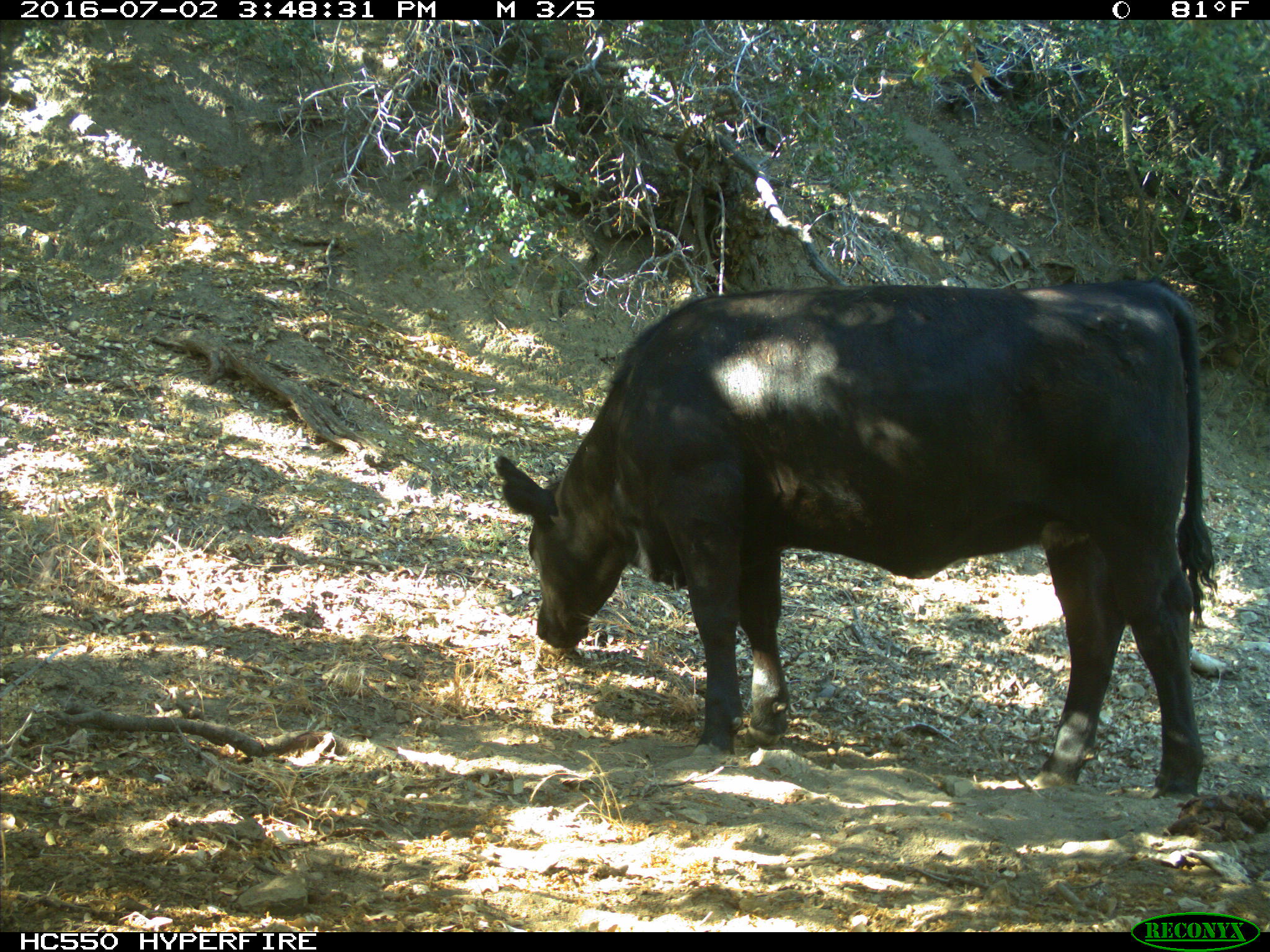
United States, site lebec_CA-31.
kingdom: Animalia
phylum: Chordata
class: Mammalia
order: Artiodactyla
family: Bovidae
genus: Bos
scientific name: Bos taurus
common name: domestic cow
Bos taurus (domestic cow).